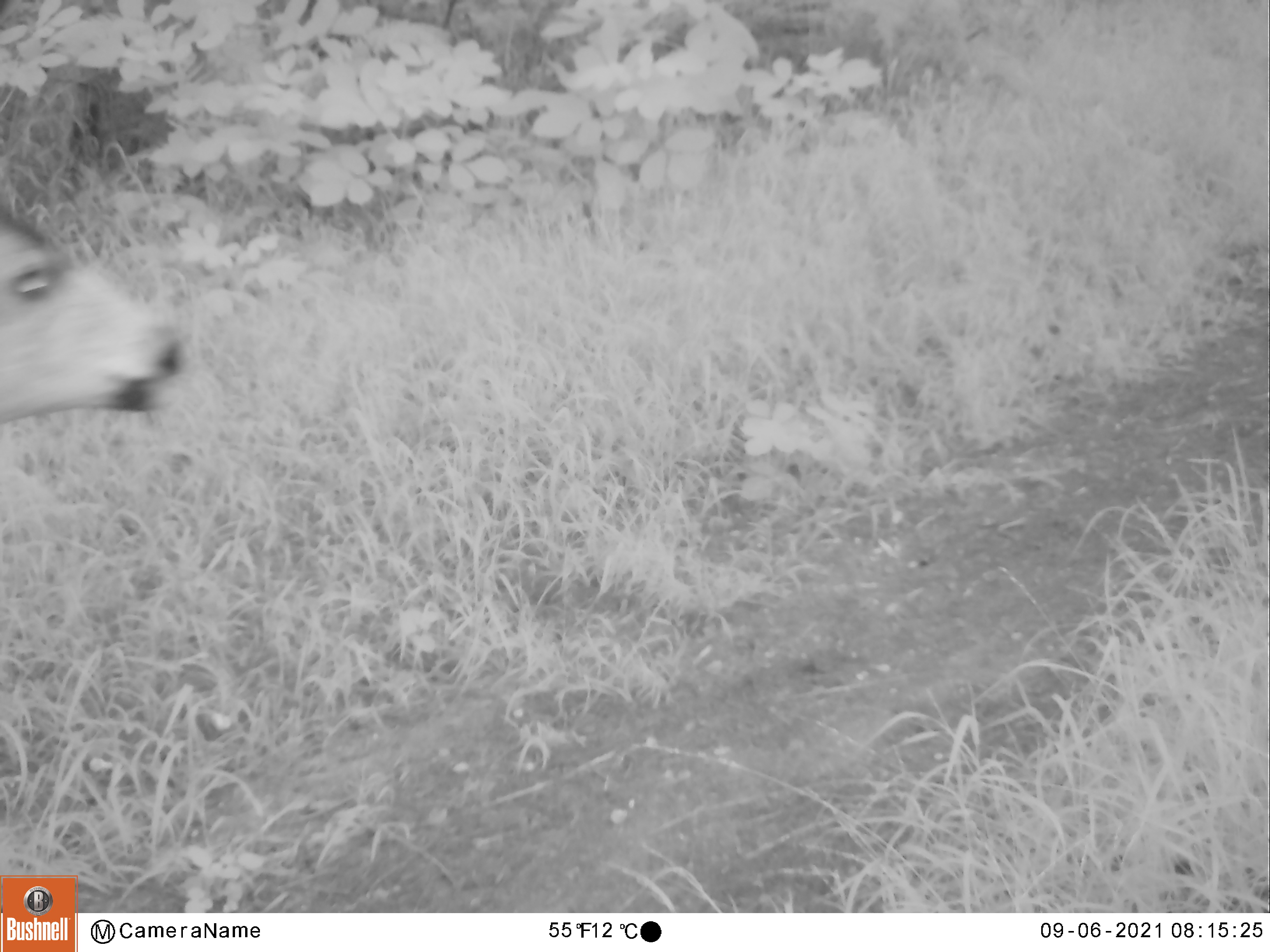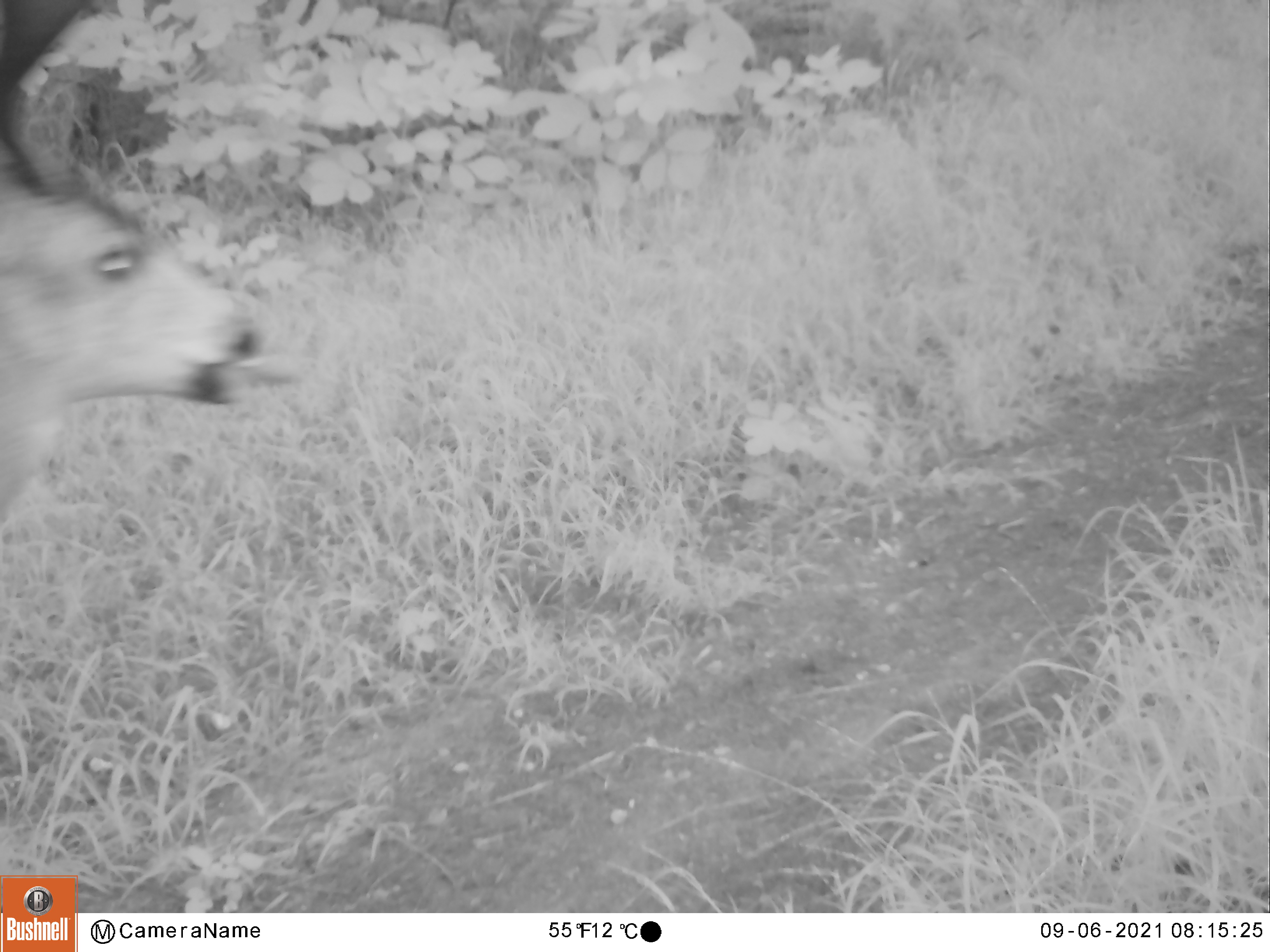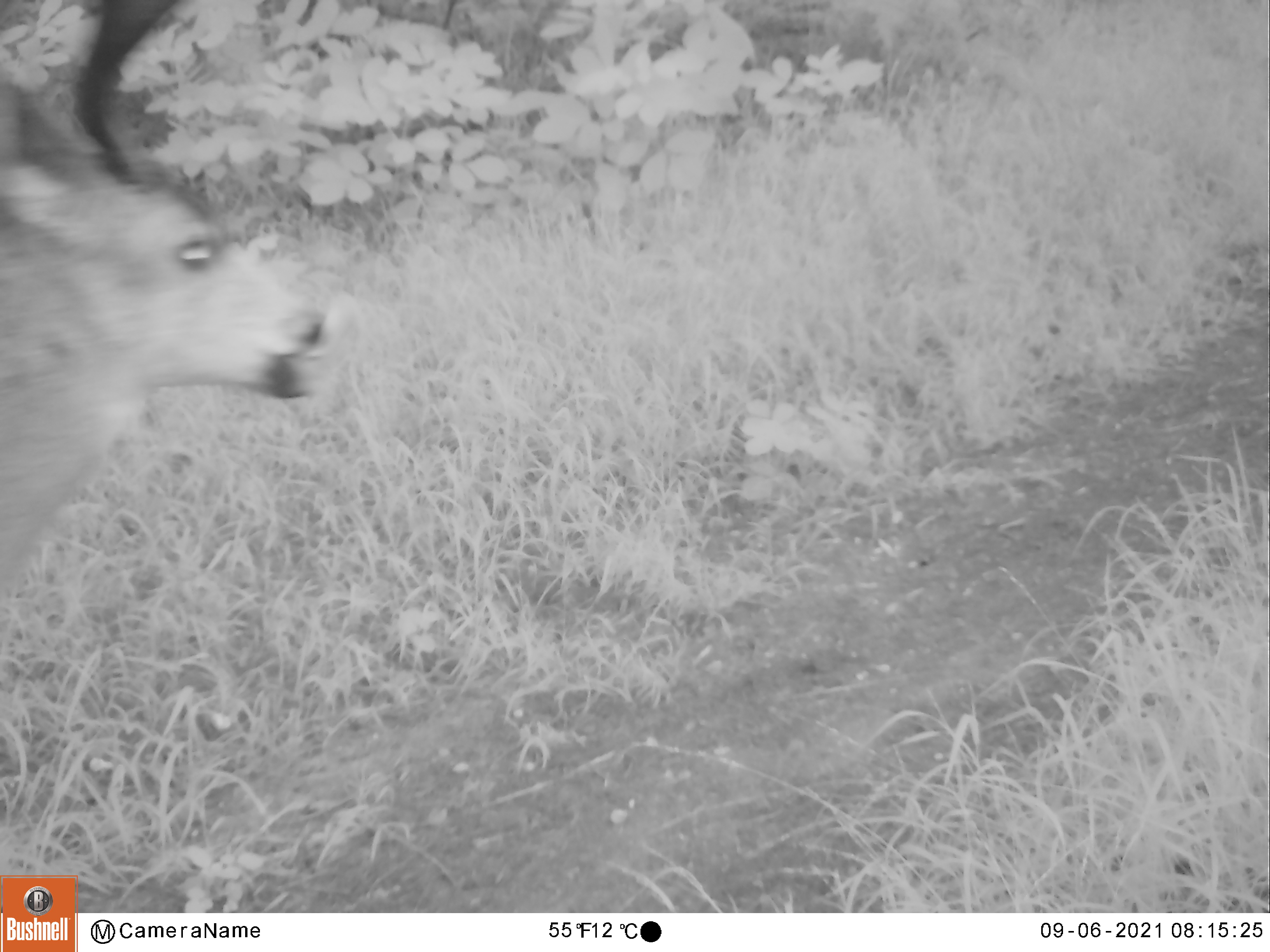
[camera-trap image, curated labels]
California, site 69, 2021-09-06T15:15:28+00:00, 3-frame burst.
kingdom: Animalia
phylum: Chordata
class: Mammalia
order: Artiodactyla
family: Cervidae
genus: Odocoileus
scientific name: Odocoileus hemionus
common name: mule deer